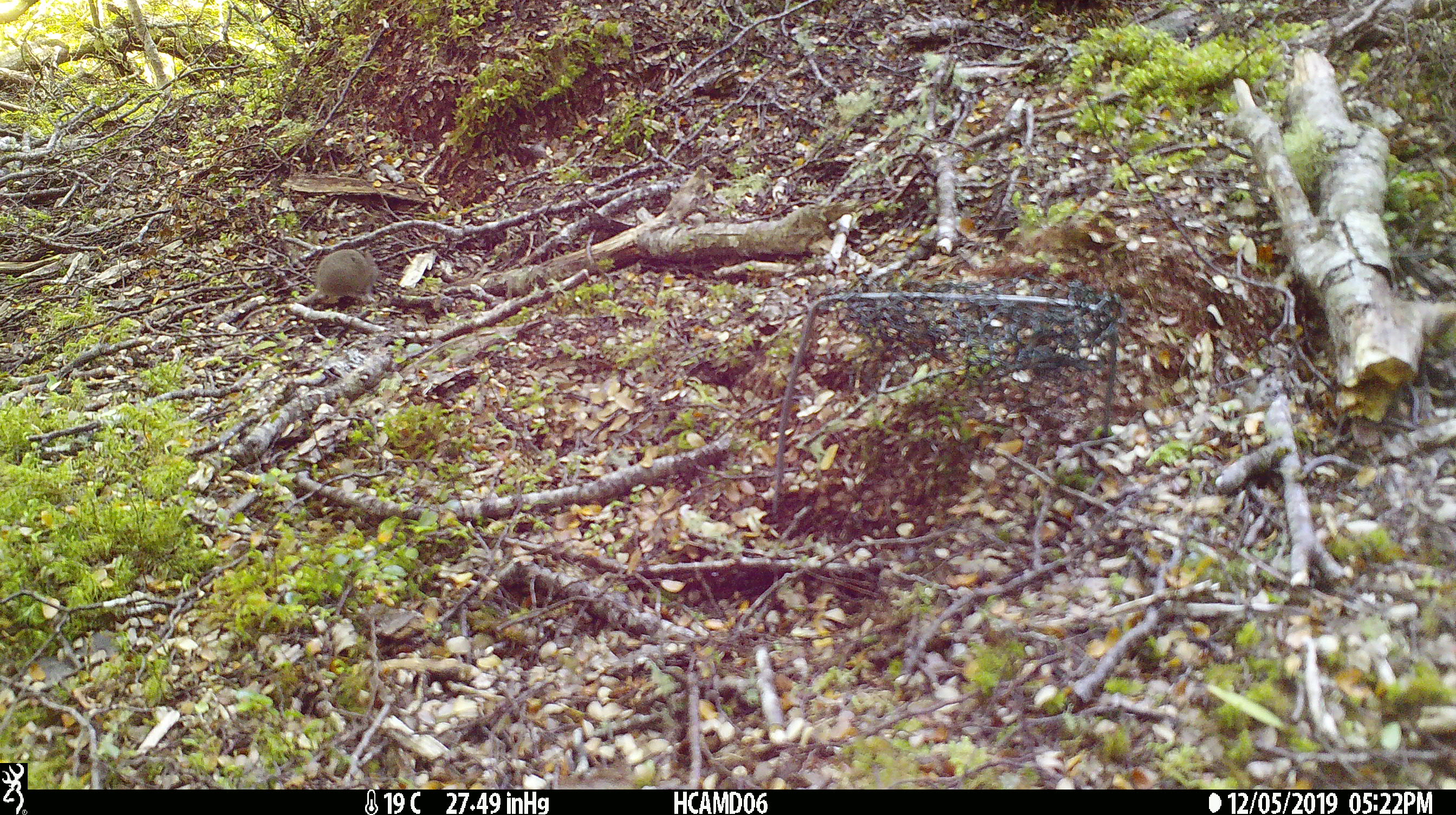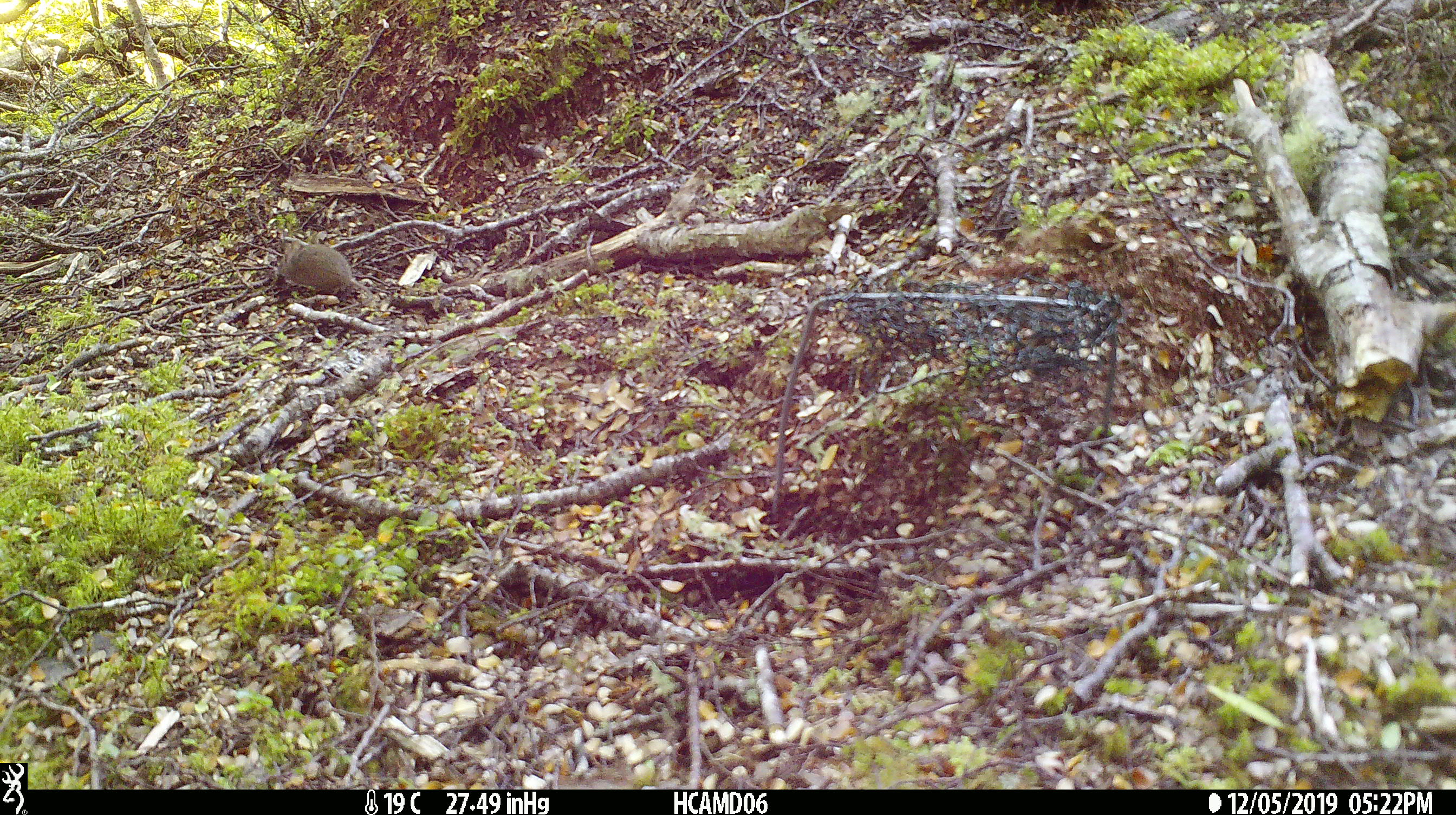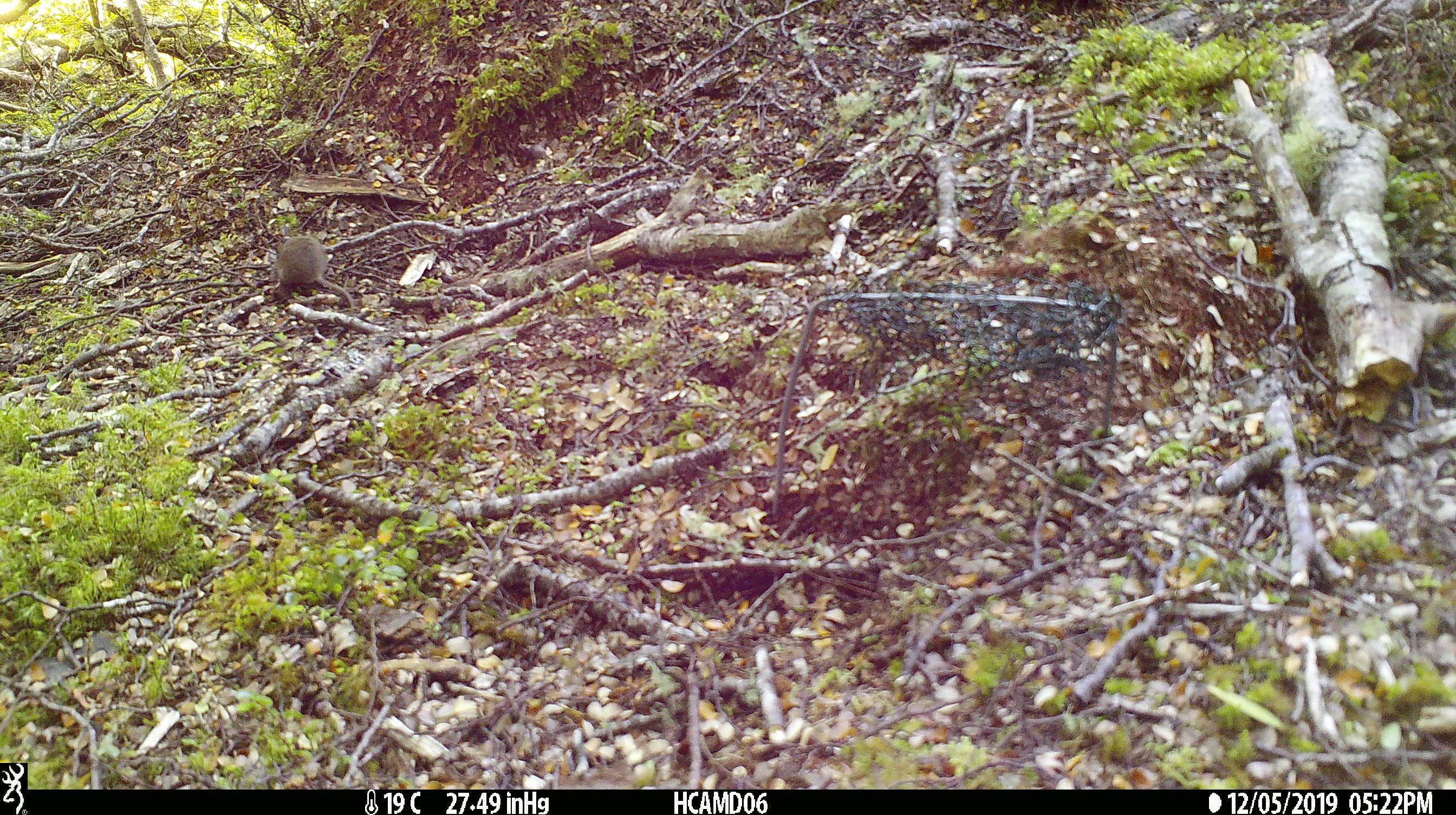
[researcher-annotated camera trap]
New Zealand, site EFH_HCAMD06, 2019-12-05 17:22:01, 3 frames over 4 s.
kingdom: Animalia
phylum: Chordata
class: Mammalia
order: Rodentia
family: Muridae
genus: Mus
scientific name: Mus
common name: mouse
Mouse (Mus).